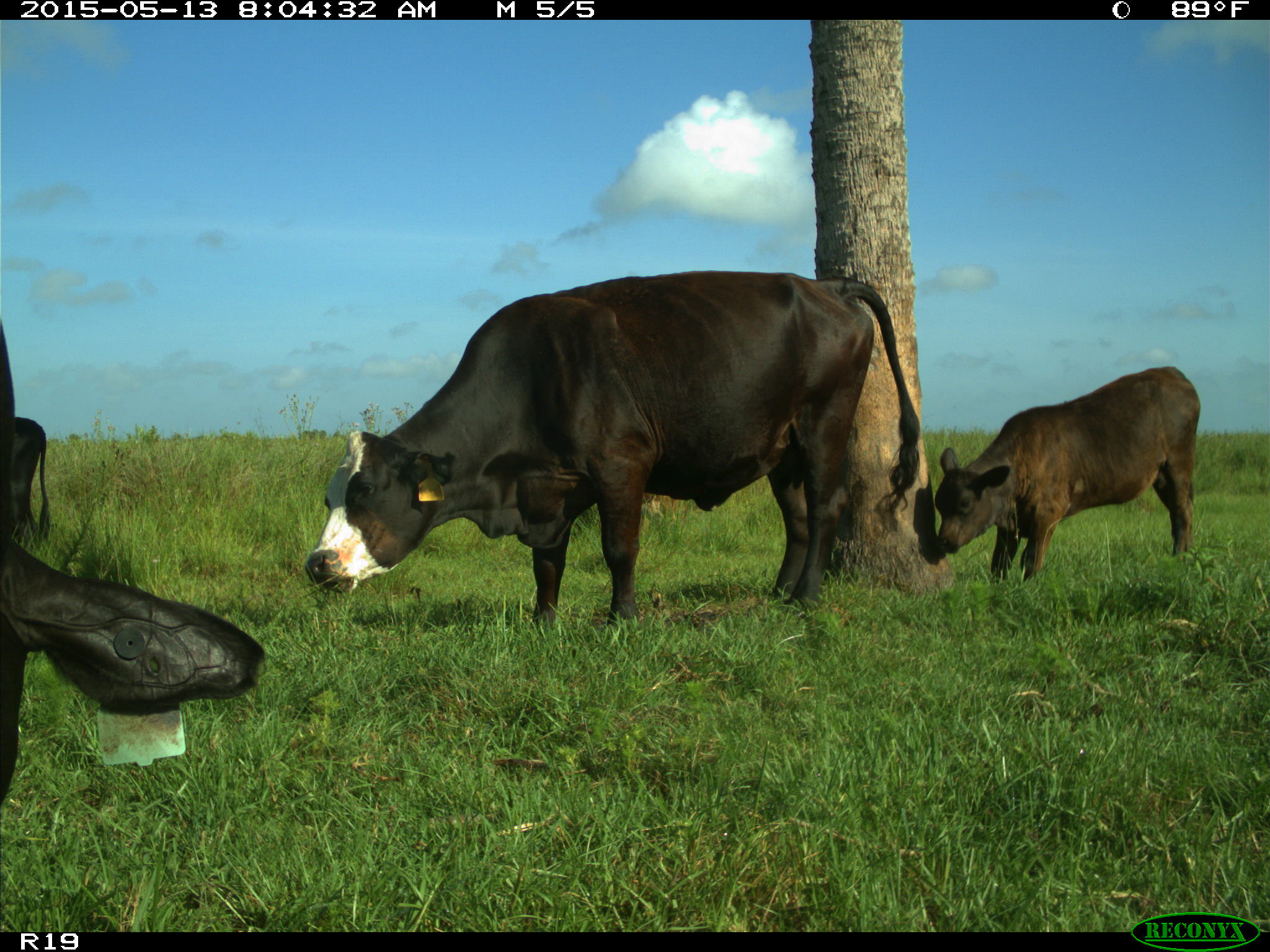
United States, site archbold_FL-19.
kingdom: Animalia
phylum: Chordata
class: Mammalia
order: Artiodactyla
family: Bovidae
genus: Bos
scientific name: Bos taurus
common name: domestic cow